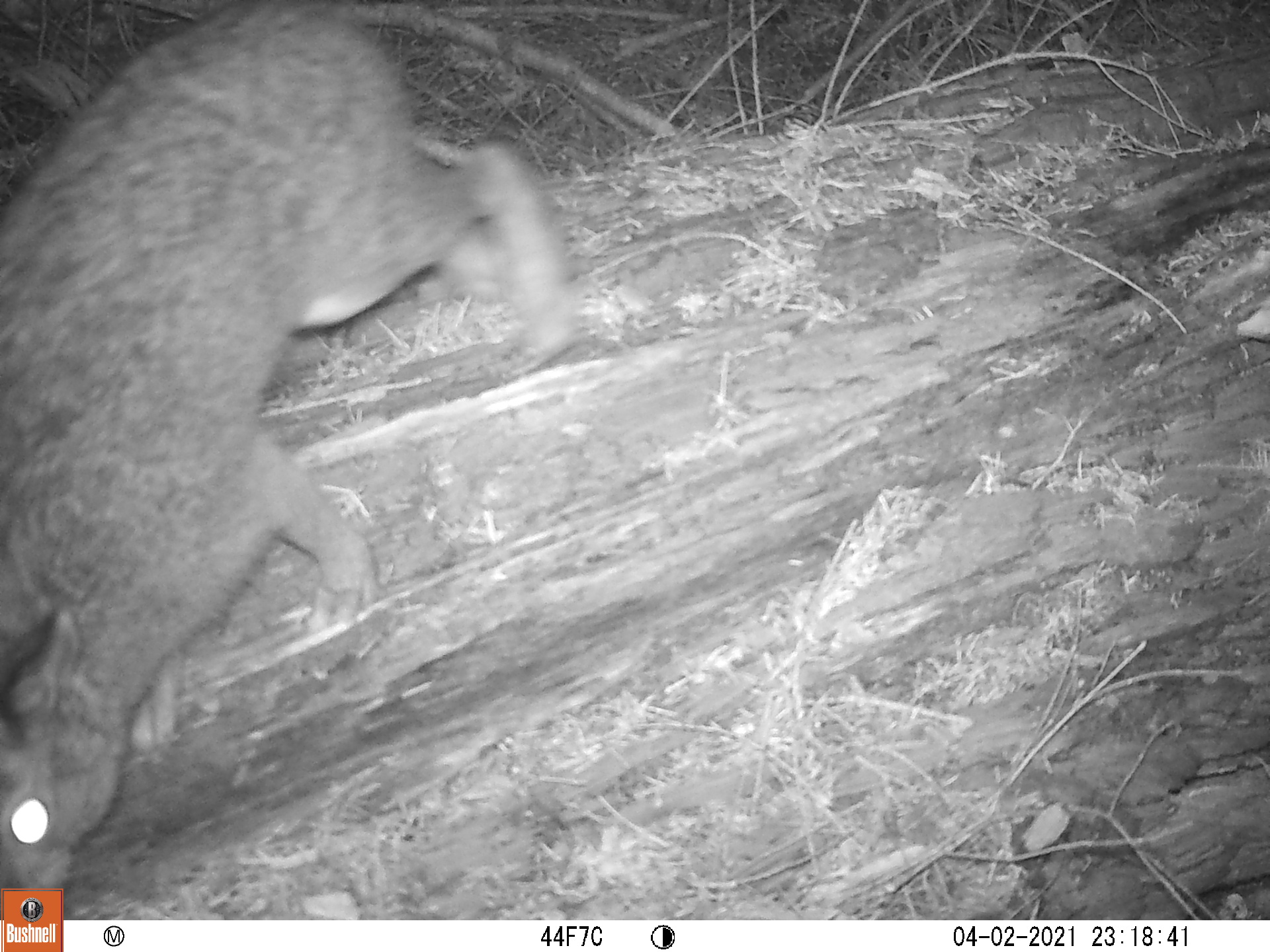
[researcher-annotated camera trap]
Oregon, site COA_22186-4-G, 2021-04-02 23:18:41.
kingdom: Animalia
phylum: Chordata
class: Mammalia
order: Lagomorpha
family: Leporidae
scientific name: Leporidae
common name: hares and rabbits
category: leporidae family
Leporidae family (hares and rabbits) (Leporidae).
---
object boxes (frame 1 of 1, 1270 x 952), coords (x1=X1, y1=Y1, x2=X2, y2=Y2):
leporidae family: (x1=0, y1=1, x2=600, y2=884)